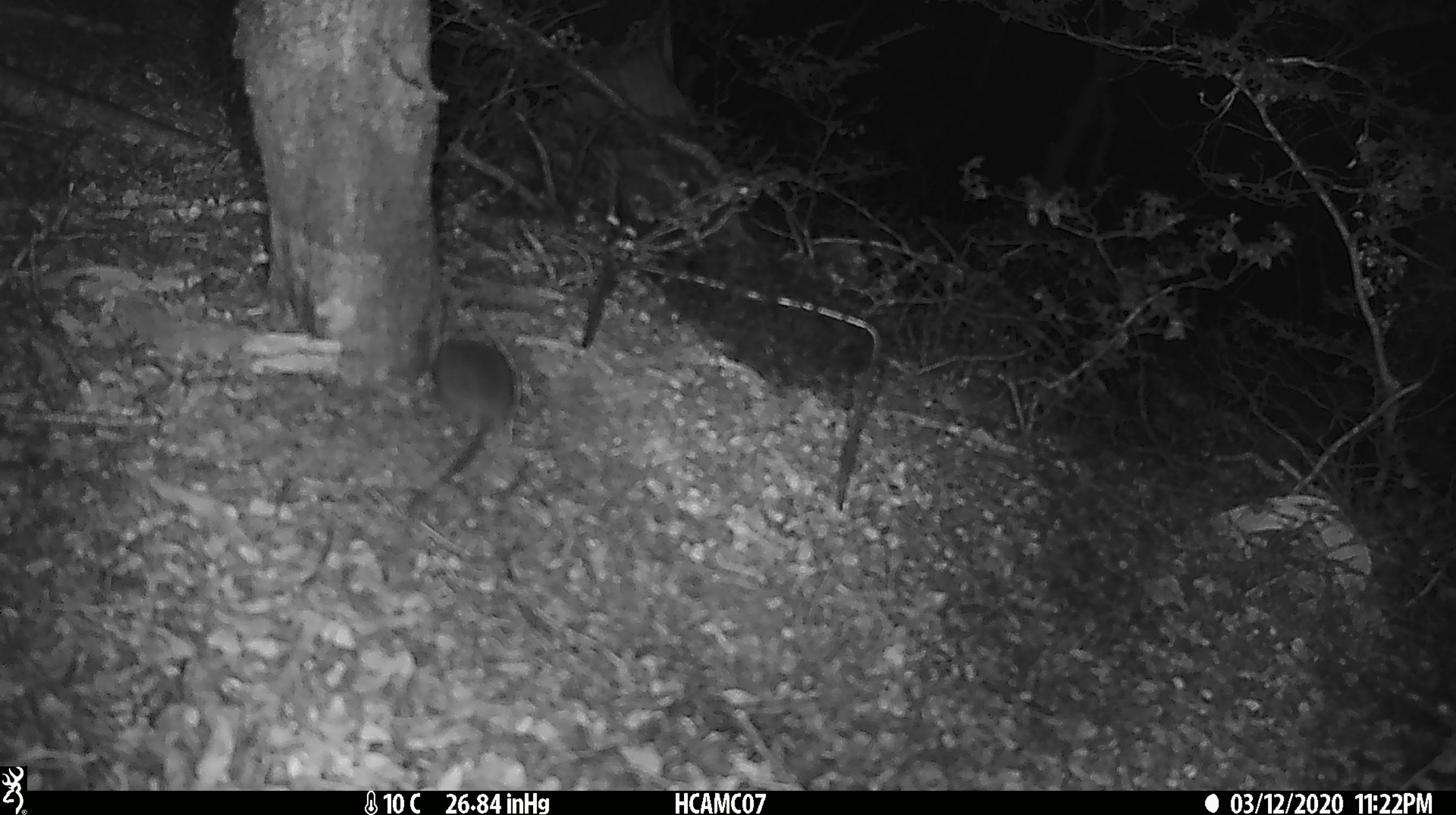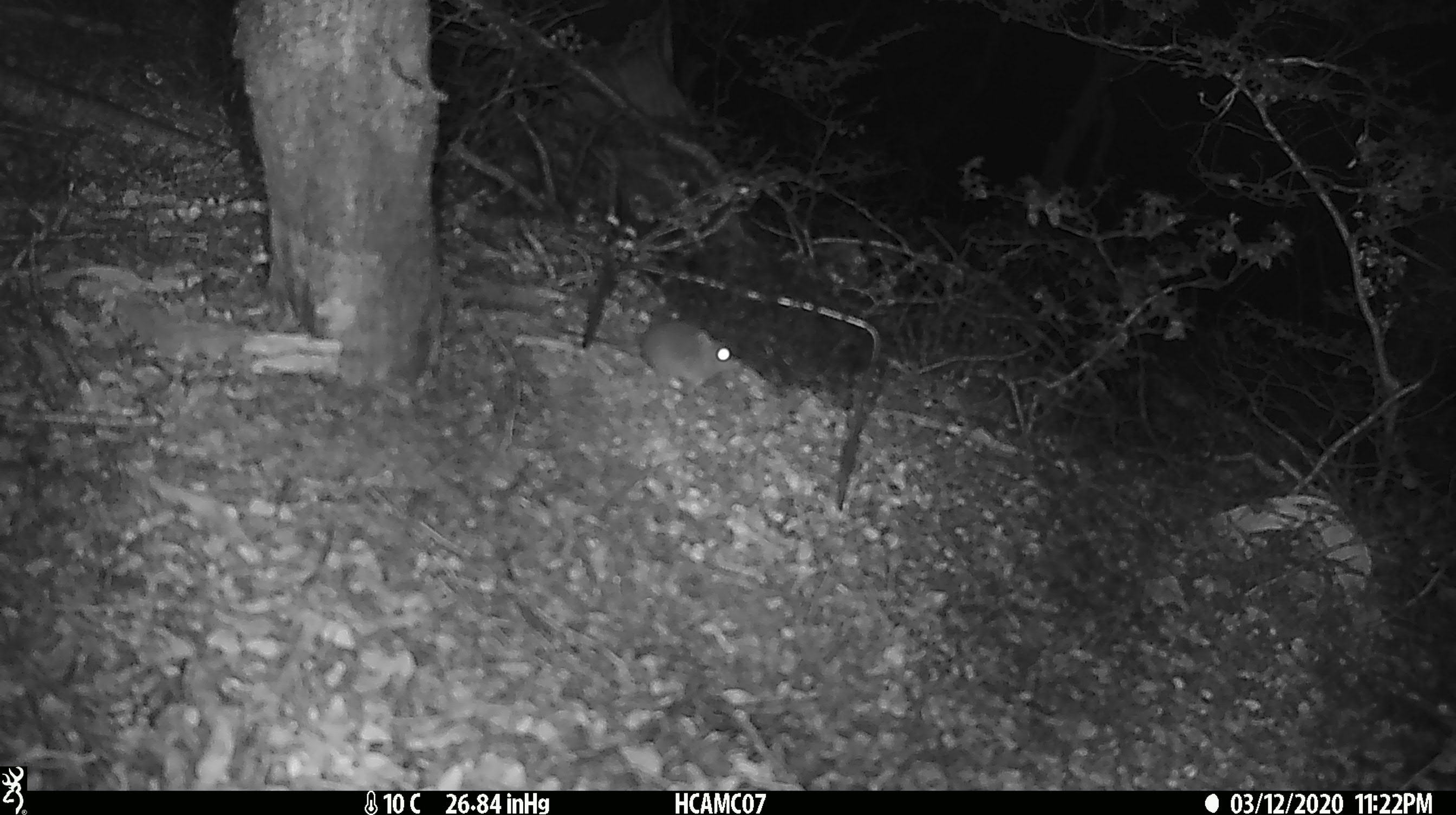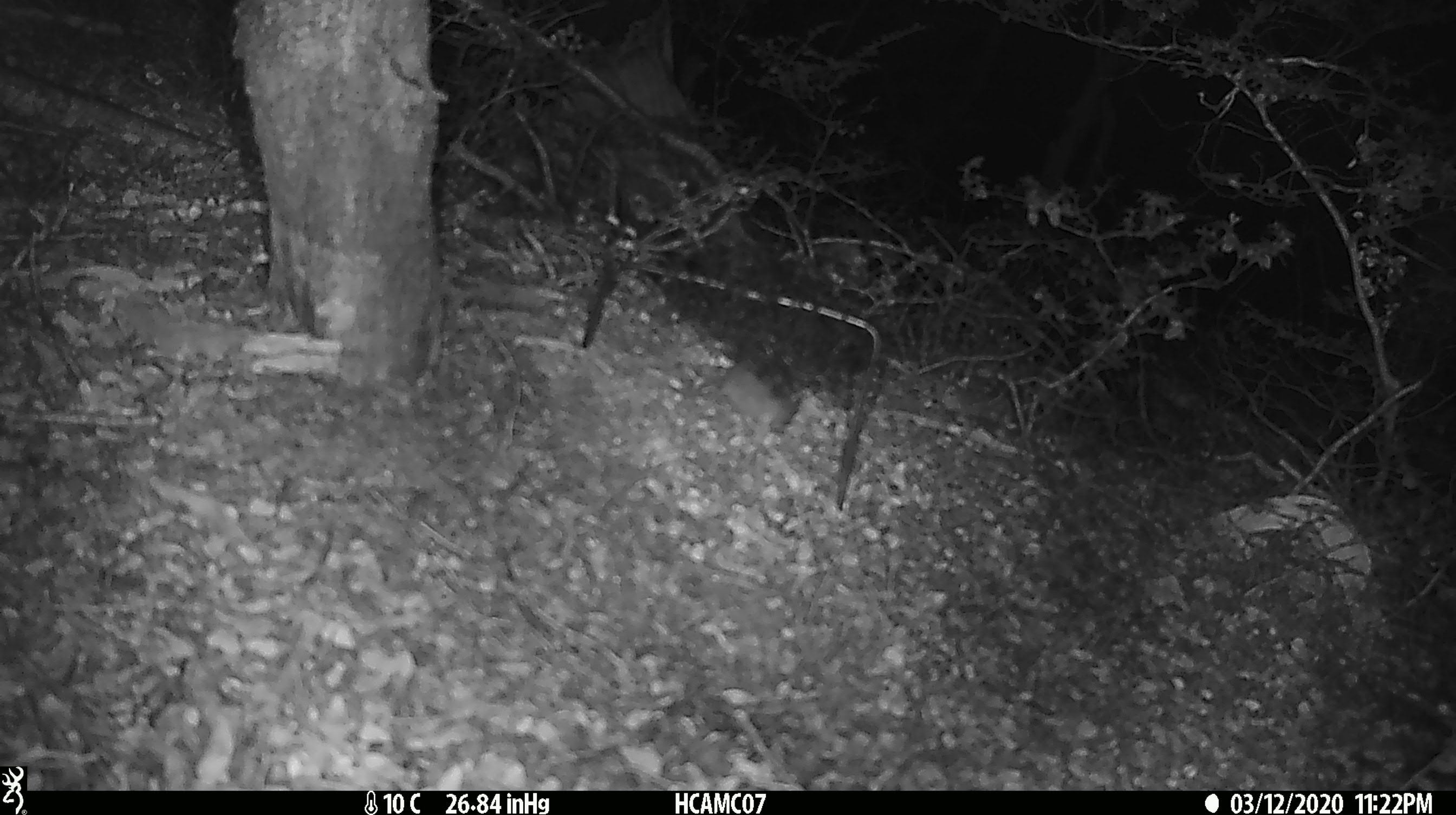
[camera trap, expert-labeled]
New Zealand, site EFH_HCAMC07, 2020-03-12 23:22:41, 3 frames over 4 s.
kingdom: Animalia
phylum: Chordata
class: Mammalia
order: Rodentia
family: Muridae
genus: Mus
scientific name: Mus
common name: mouse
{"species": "mouse (Mus)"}